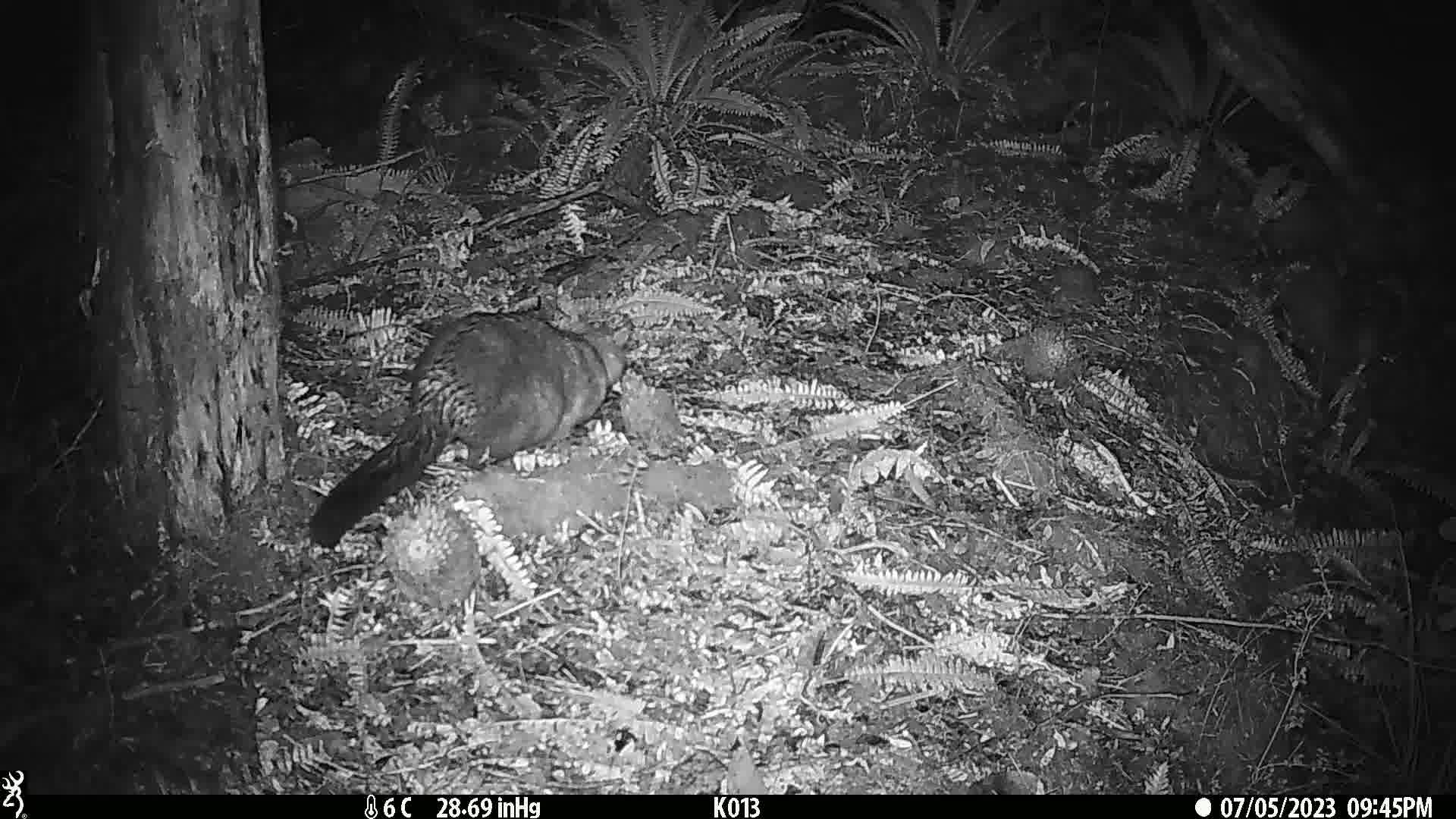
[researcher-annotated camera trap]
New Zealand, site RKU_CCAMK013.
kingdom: Animalia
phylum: Chordata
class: Mammalia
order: Diprotodontia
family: Phalangeridae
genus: Trichosurus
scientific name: Trichosurus vulpecula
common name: common brushtail possum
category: possum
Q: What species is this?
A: Possum (common brushtail possum) (Trichosurus vulpecula).